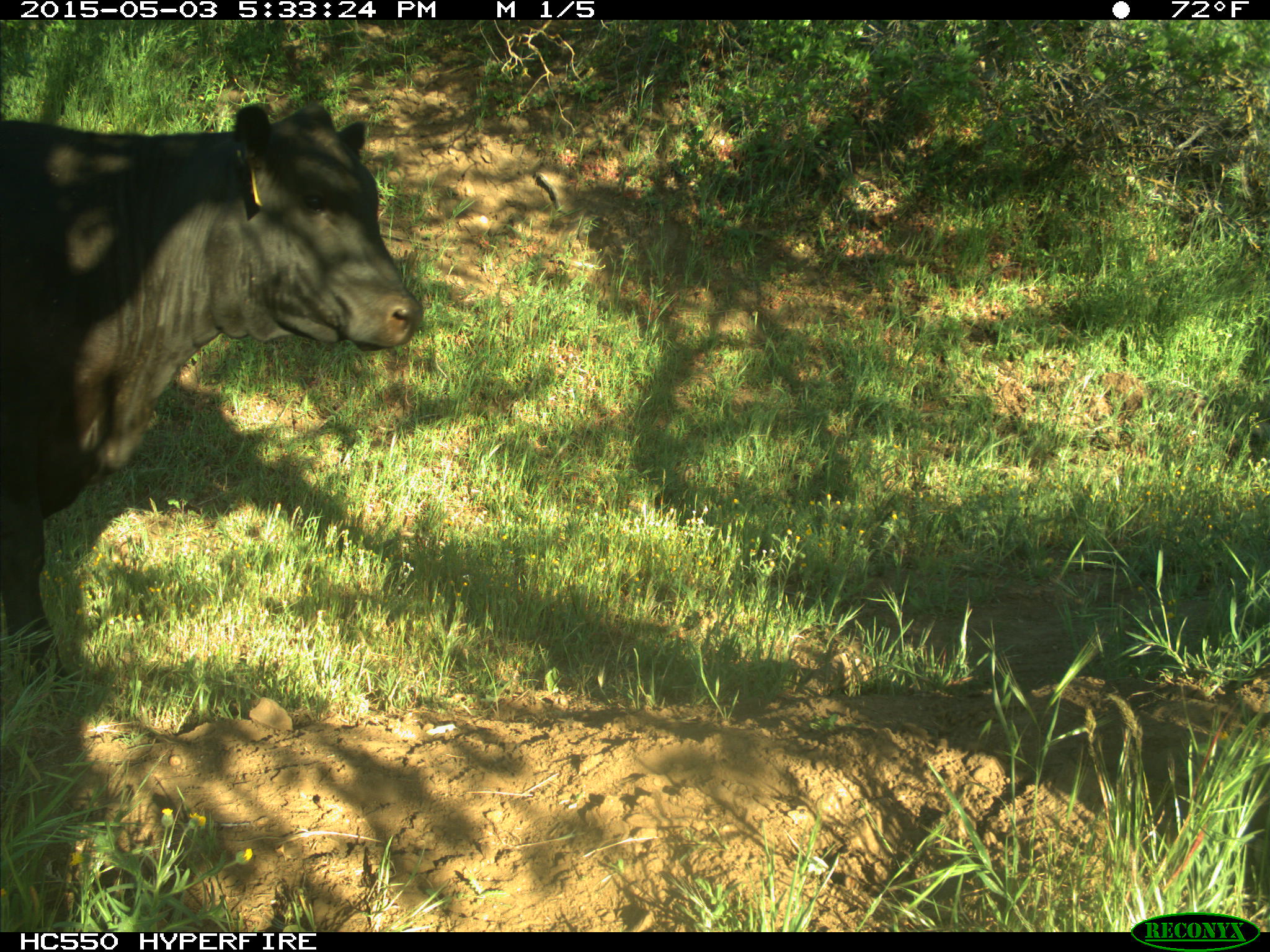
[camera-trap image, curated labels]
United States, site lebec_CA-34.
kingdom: Animalia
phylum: Chordata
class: Mammalia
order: Artiodactyla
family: Bovidae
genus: Bos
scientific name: Bos taurus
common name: domestic cow